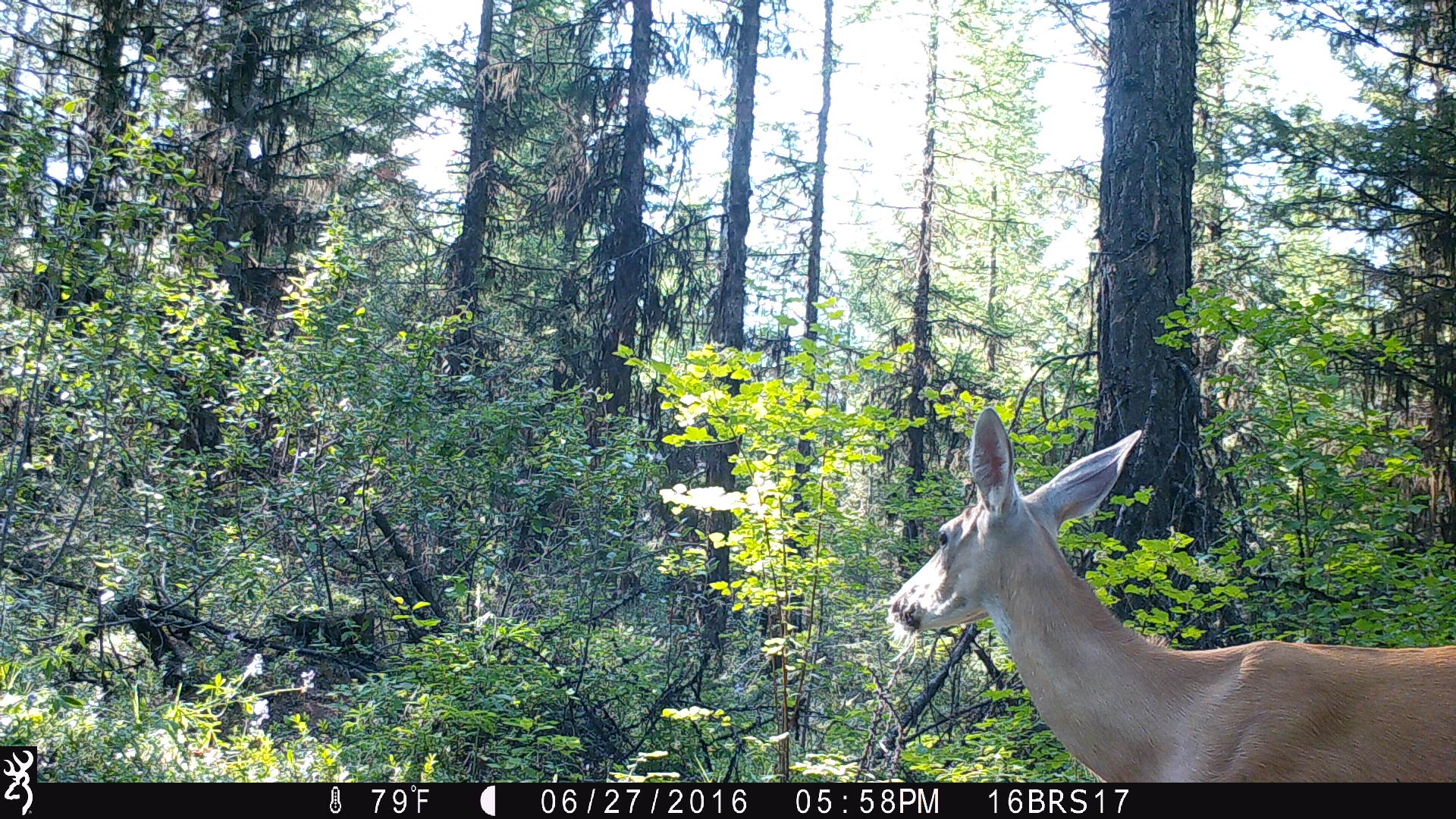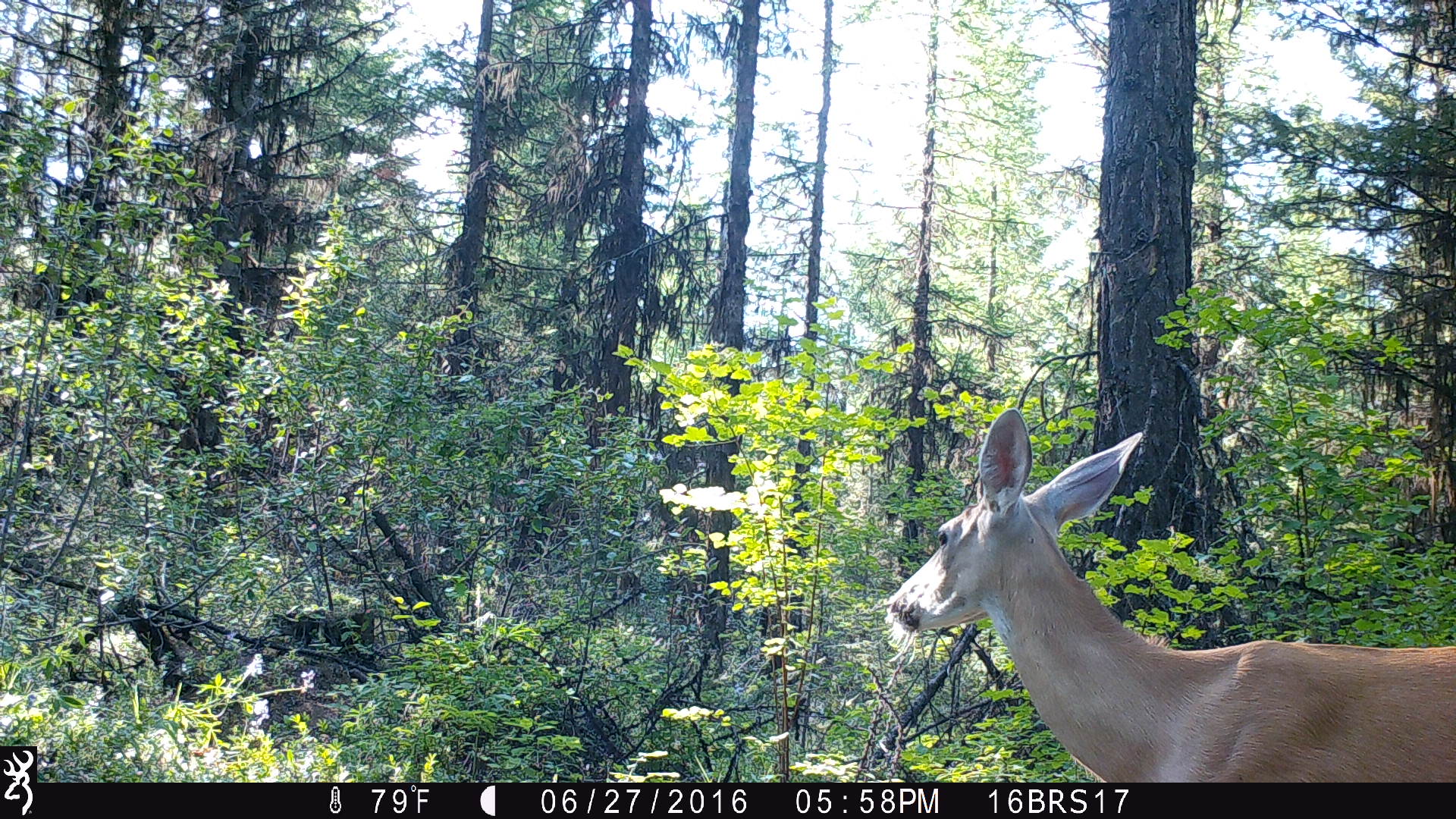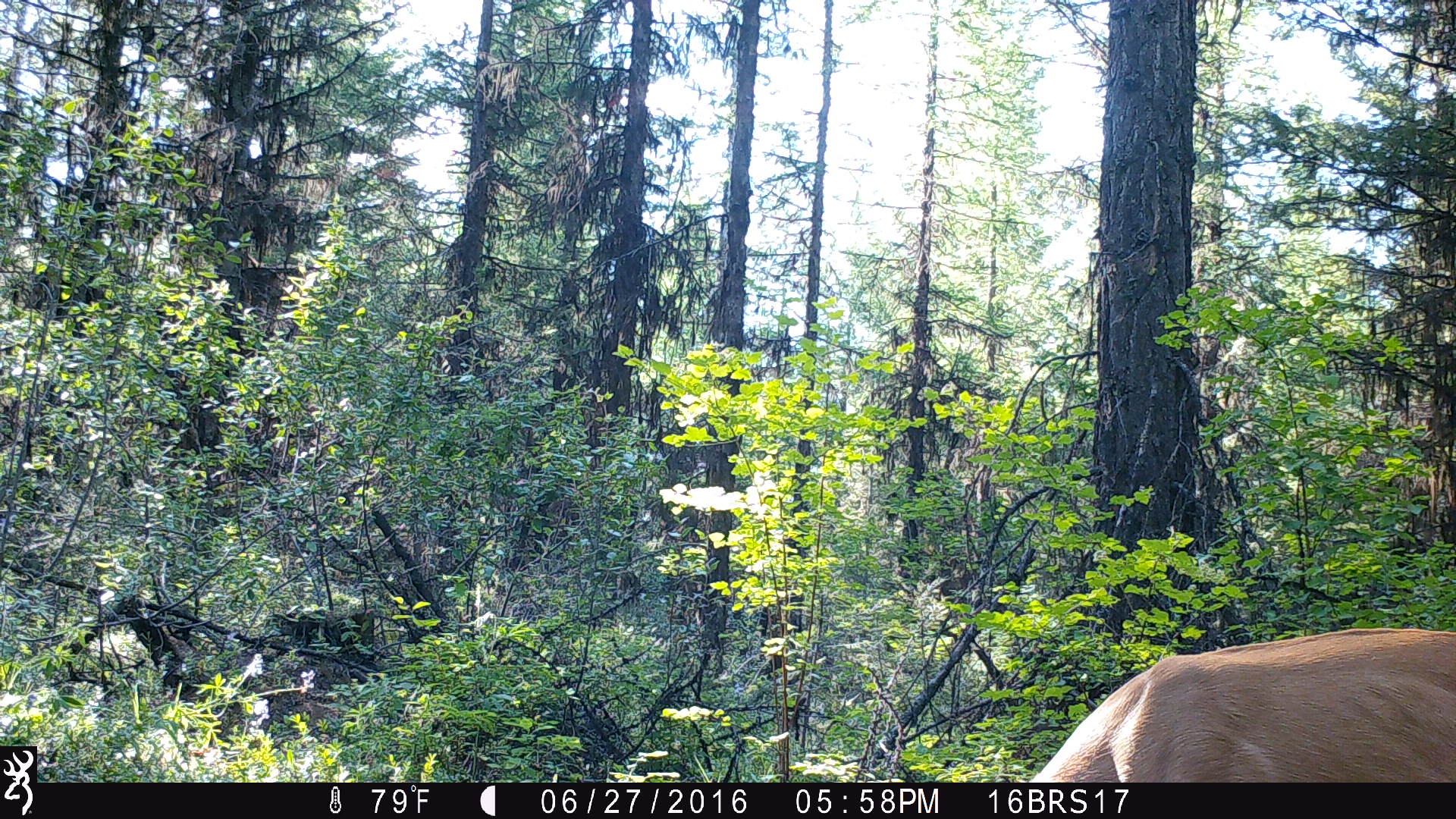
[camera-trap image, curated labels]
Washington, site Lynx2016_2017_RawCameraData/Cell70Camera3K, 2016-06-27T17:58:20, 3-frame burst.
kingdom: Animalia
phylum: Chordata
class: Mammalia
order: Artiodactyla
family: Cervidae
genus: Odocoileus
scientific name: Odocoileus virginianus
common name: white-tailed deer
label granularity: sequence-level